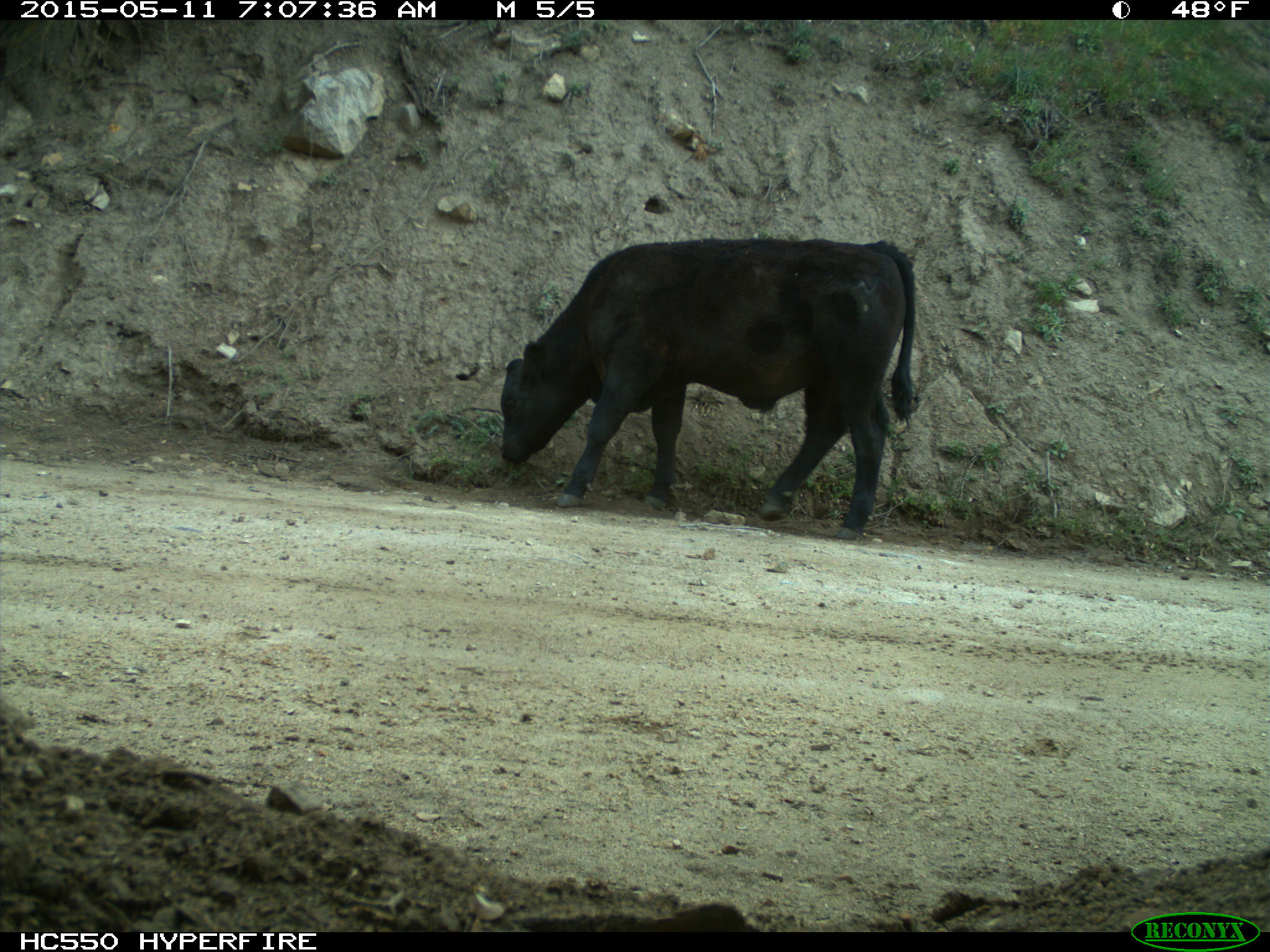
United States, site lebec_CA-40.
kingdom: Animalia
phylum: Chordata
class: Mammalia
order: Artiodactyla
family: Bovidae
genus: Bos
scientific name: Bos taurus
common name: domestic cow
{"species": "Bos taurus (domestic cow)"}